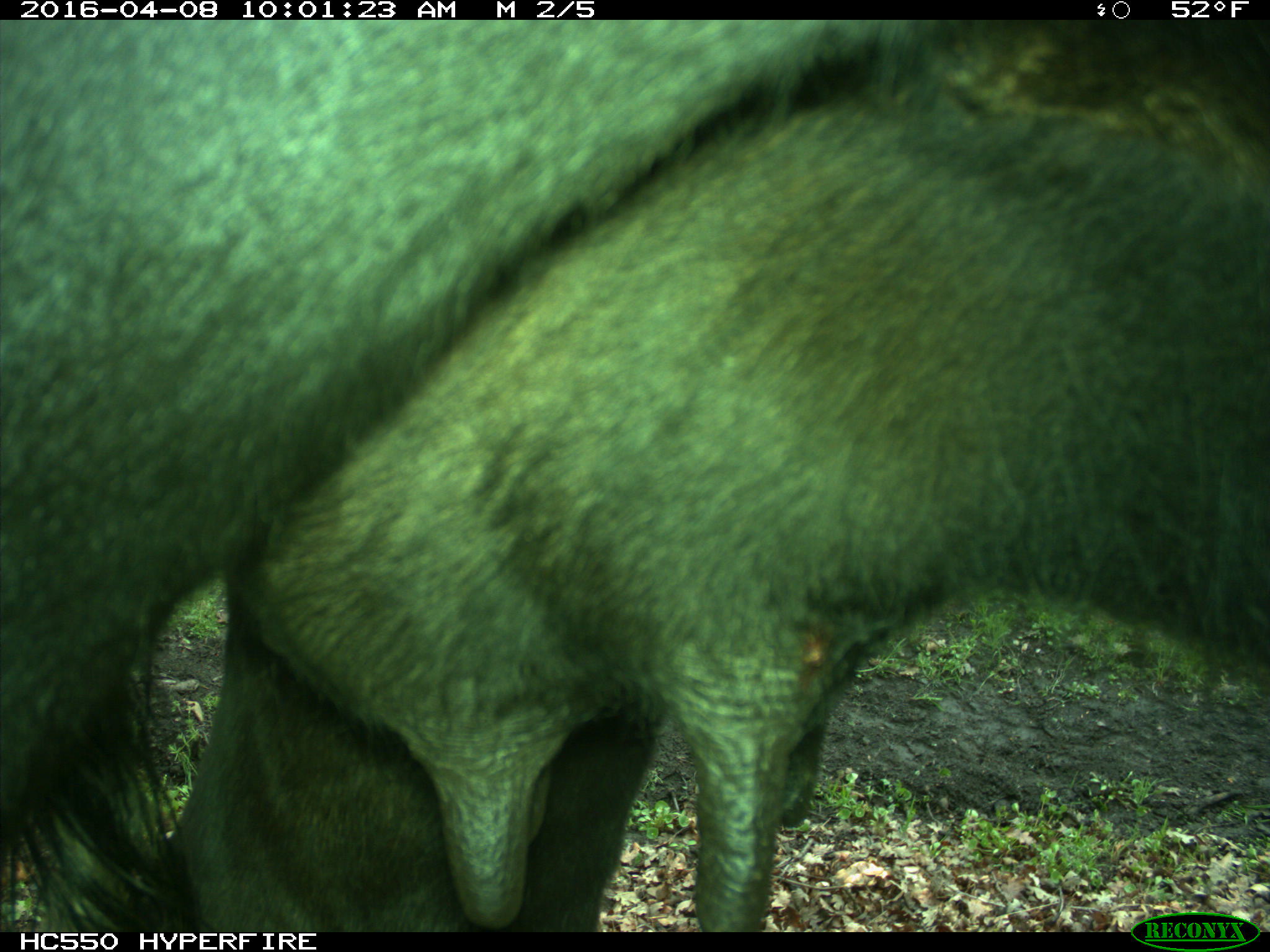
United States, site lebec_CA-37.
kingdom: Animalia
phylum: Chordata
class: Mammalia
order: Artiodactyla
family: Bovidae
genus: Bos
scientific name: Bos taurus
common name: domestic cow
Bos taurus (domestic cow).